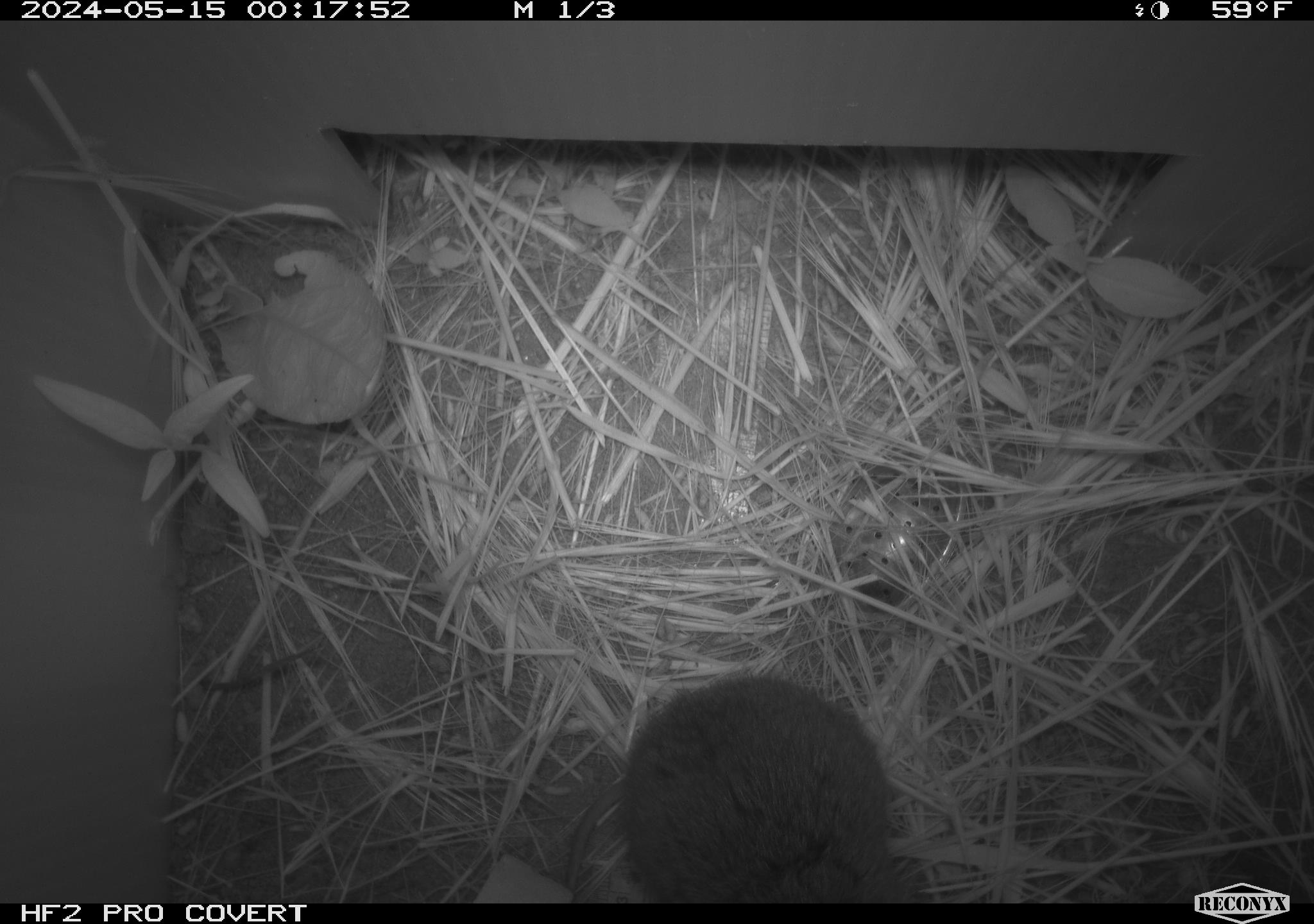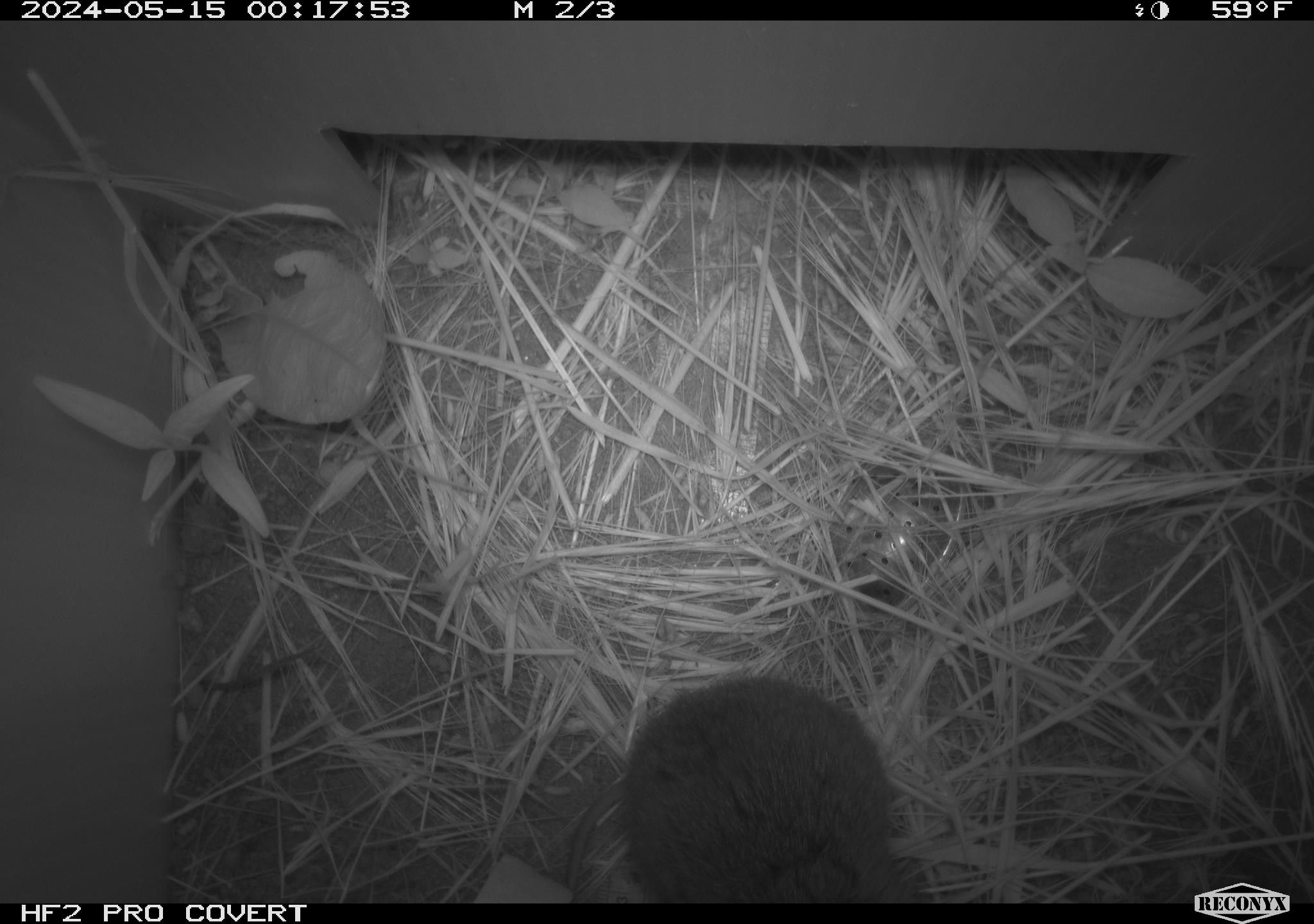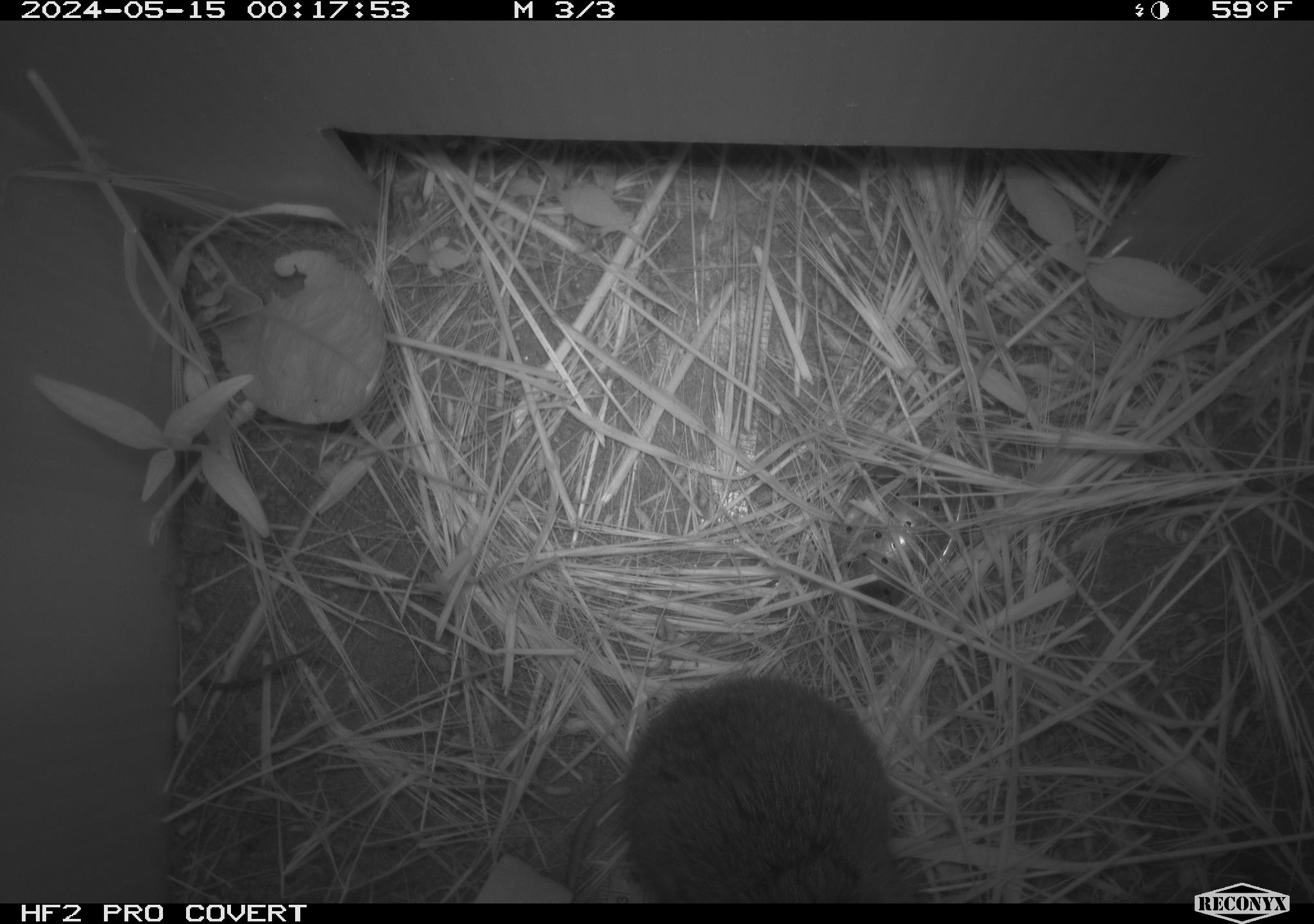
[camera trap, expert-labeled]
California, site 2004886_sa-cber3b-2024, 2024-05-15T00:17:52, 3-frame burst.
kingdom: Animalia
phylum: Chordata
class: Mammalia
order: Rodentia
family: Cricetidae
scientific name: Arvicolinae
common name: voles, lemmings, and muskrats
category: arvicolinae subfamily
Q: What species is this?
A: Arvicolinae subfamily (voles, lemmings, and muskrats) (Arvicolinae).